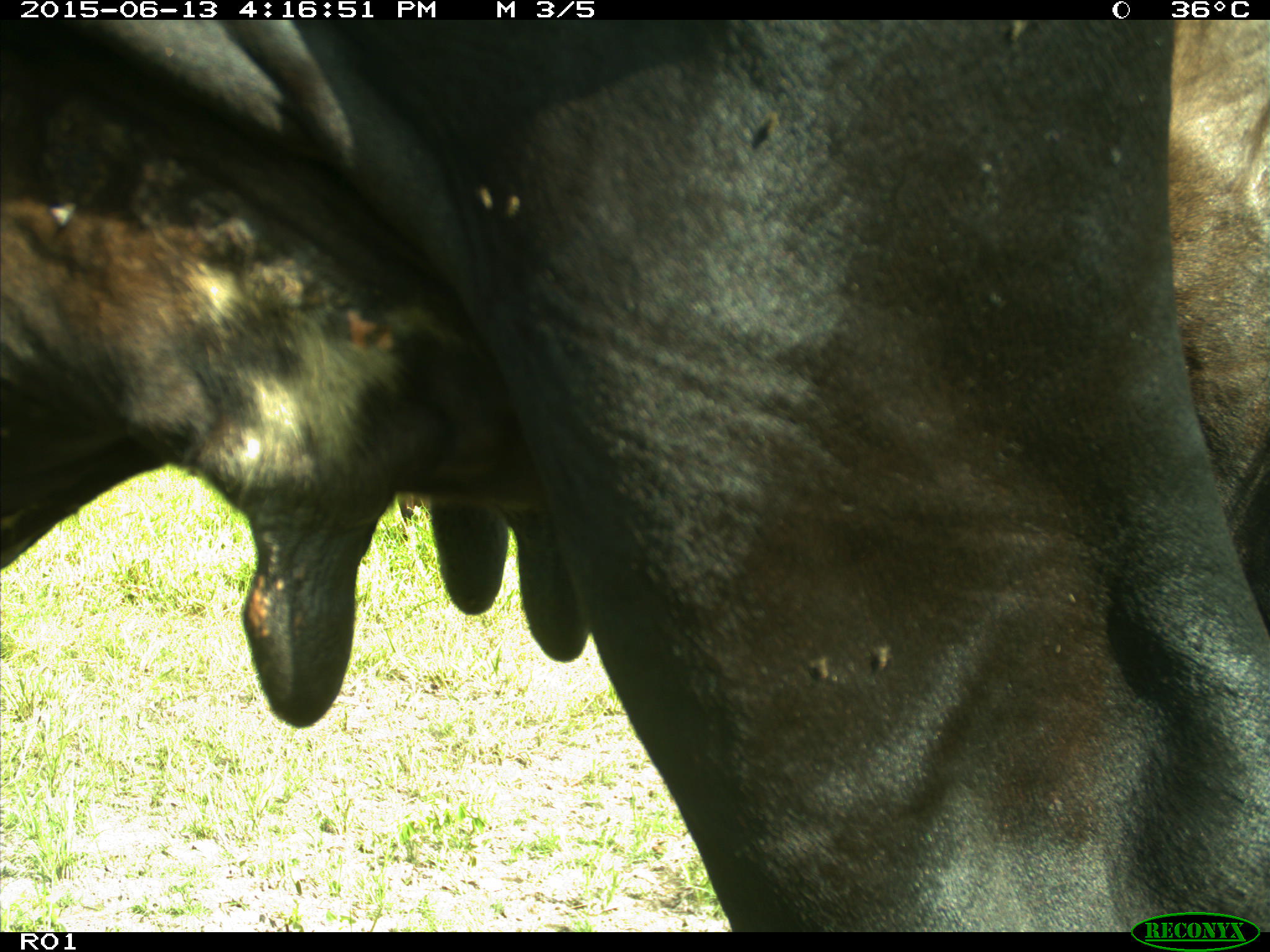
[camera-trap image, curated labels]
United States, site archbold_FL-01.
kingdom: Animalia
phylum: Chordata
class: Mammalia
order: Artiodactyla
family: Bovidae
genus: Bos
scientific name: Bos taurus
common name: domestic cow